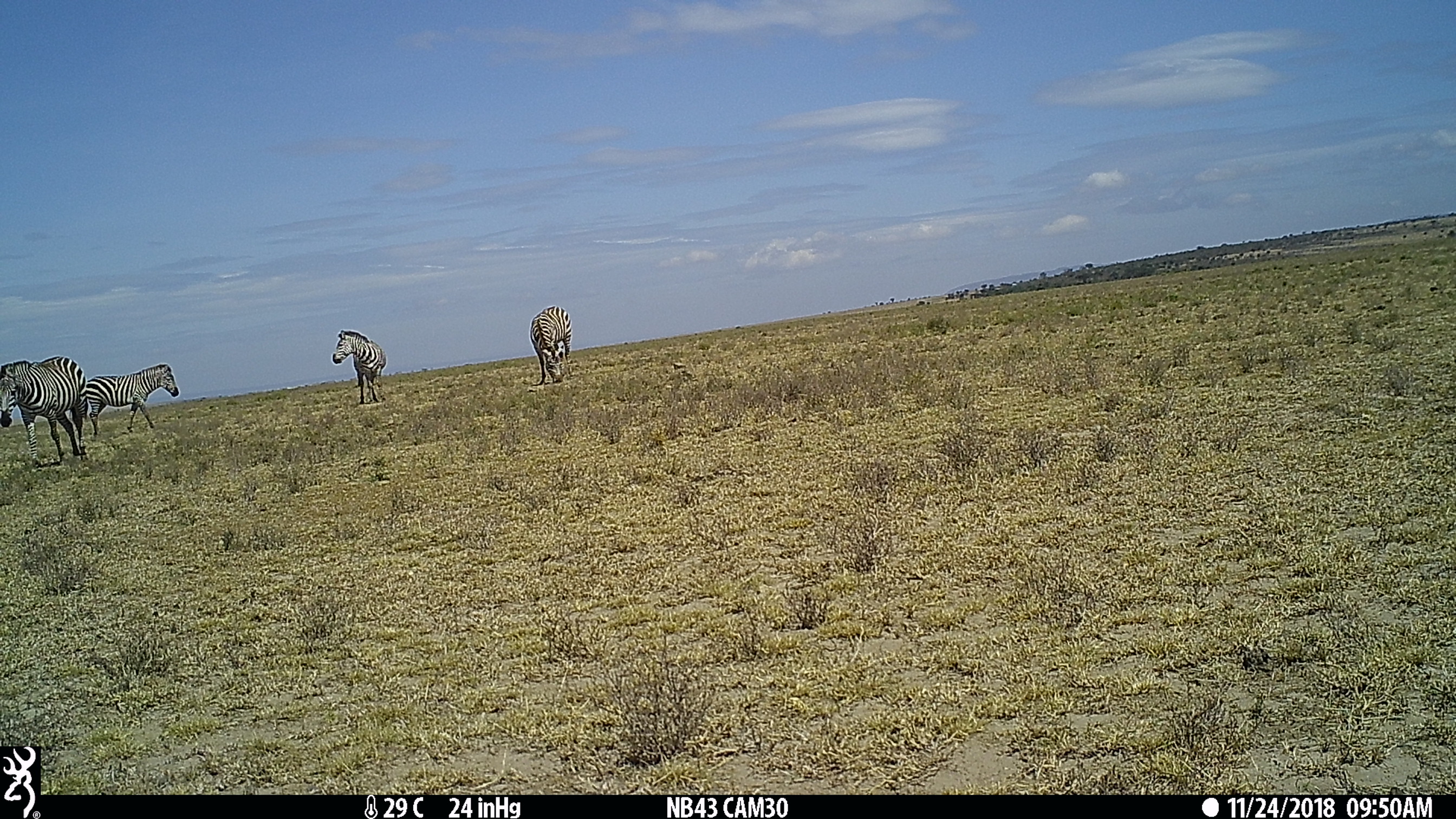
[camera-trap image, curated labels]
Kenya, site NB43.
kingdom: Animalia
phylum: Chordata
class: Mammalia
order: Perissodactyla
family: Equidae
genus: Equus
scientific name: Equus quagga burchellii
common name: burchell's zebra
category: zebra